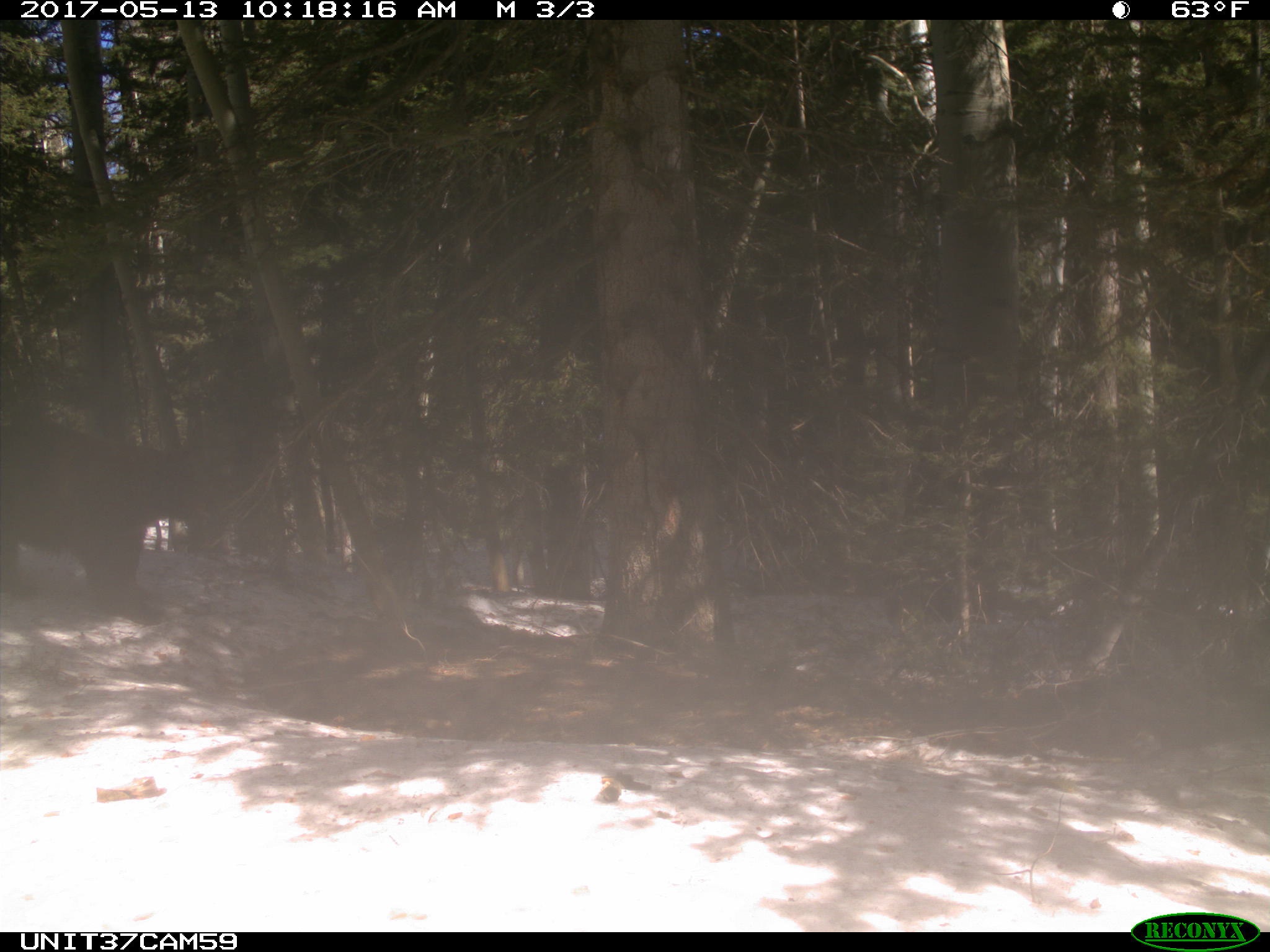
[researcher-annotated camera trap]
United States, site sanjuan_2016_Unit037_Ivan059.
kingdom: Animalia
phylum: Chordata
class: Mammalia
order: Carnivora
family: Ursidae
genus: Ursus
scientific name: Ursus americanus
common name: american black bear